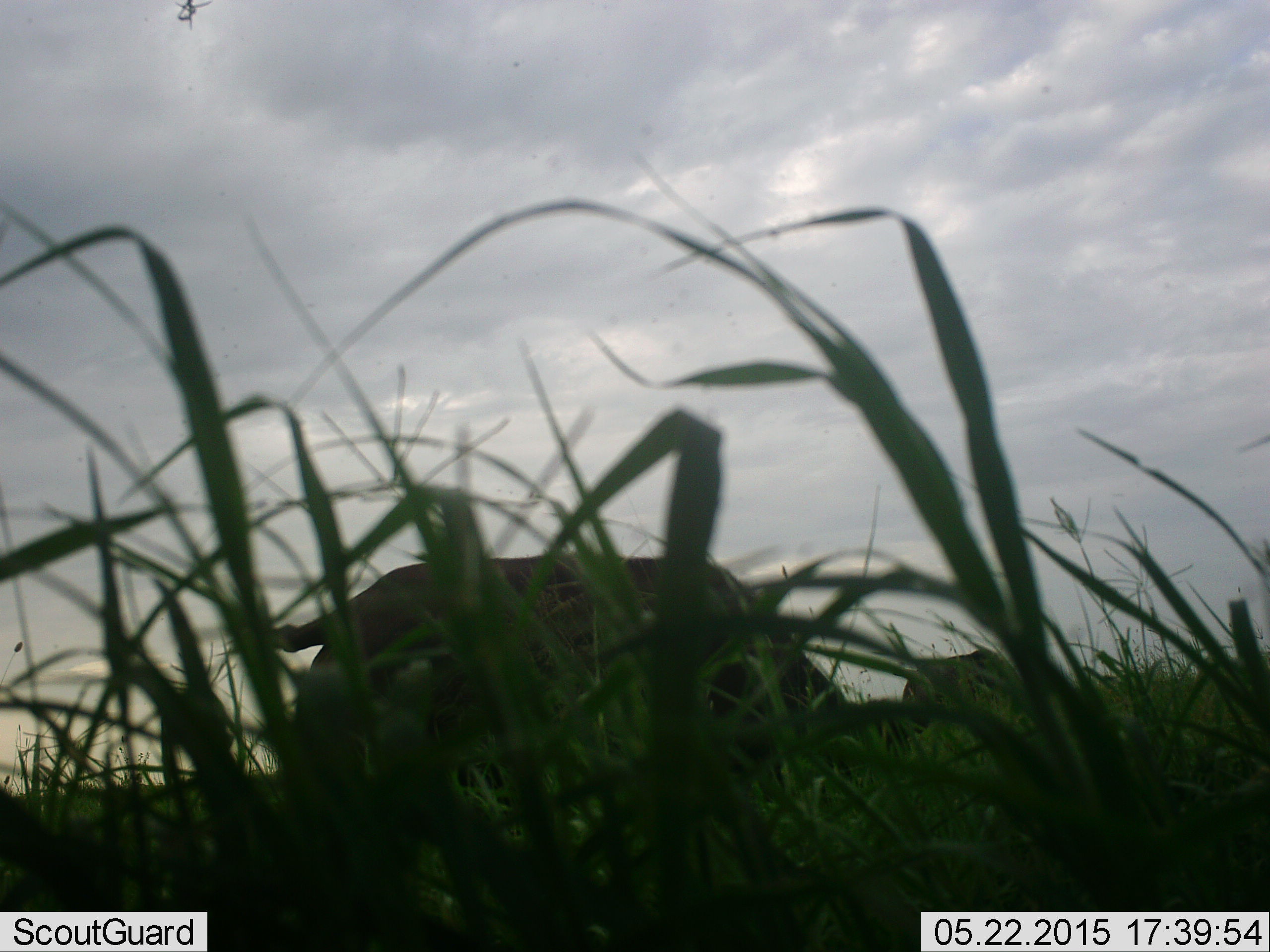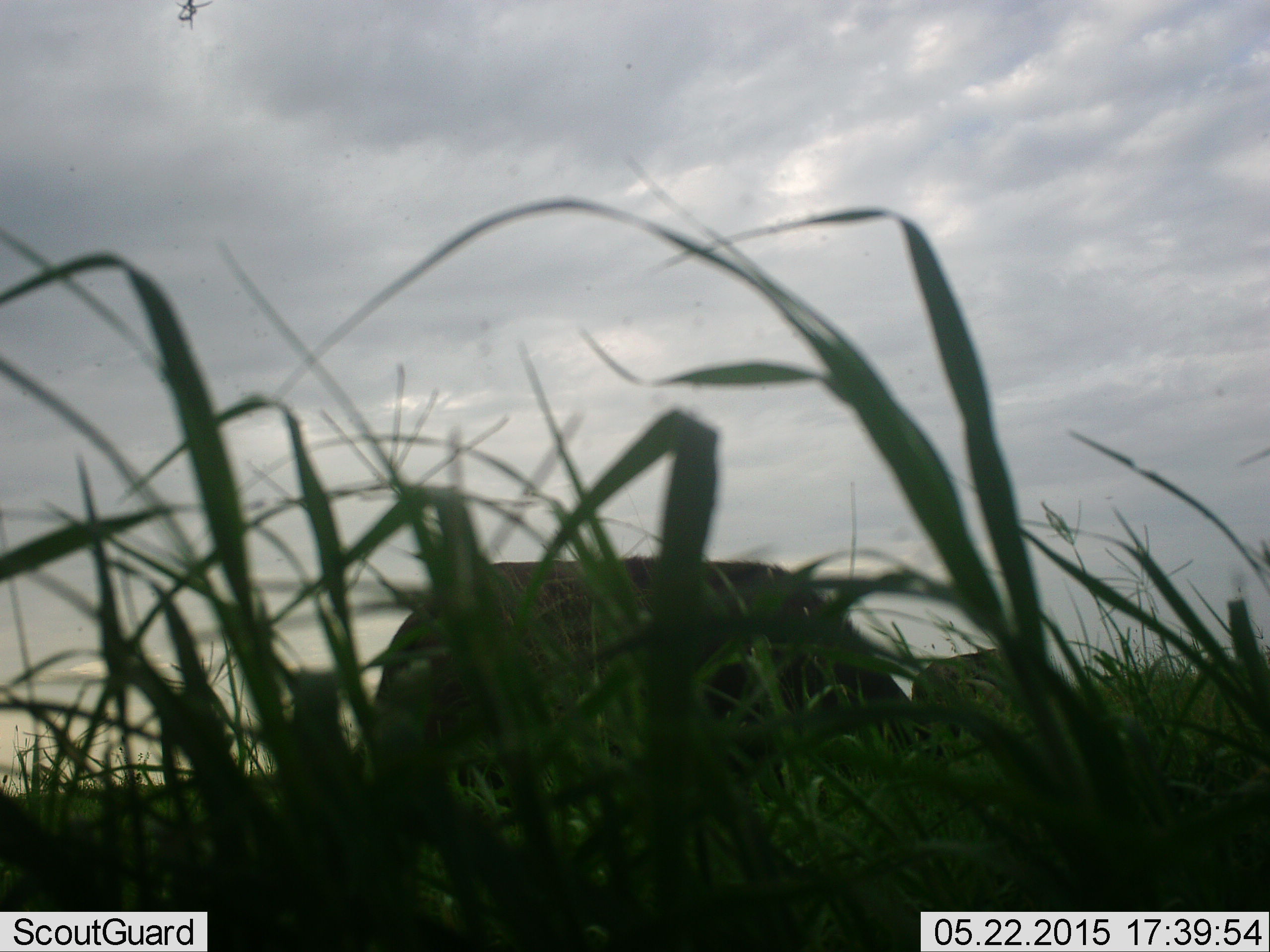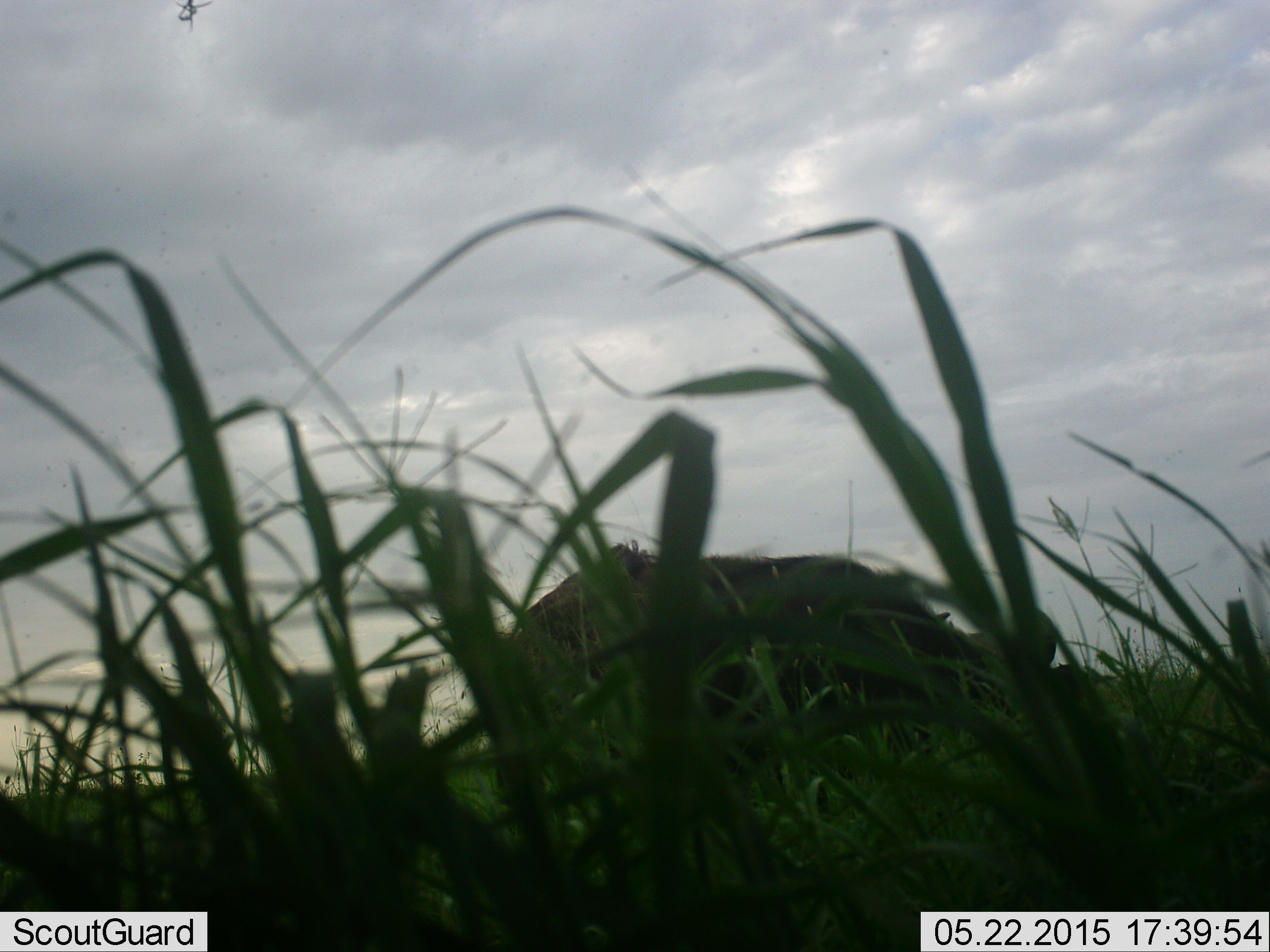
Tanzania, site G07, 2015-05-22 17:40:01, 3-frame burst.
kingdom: Animalia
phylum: Chordata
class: Mammalia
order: Artiodactyla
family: Bovidae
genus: Syncerus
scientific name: Syncerus caffer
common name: cape buffalo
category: buffalo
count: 2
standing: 30%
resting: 0%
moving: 50%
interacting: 0%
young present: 0%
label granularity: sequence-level